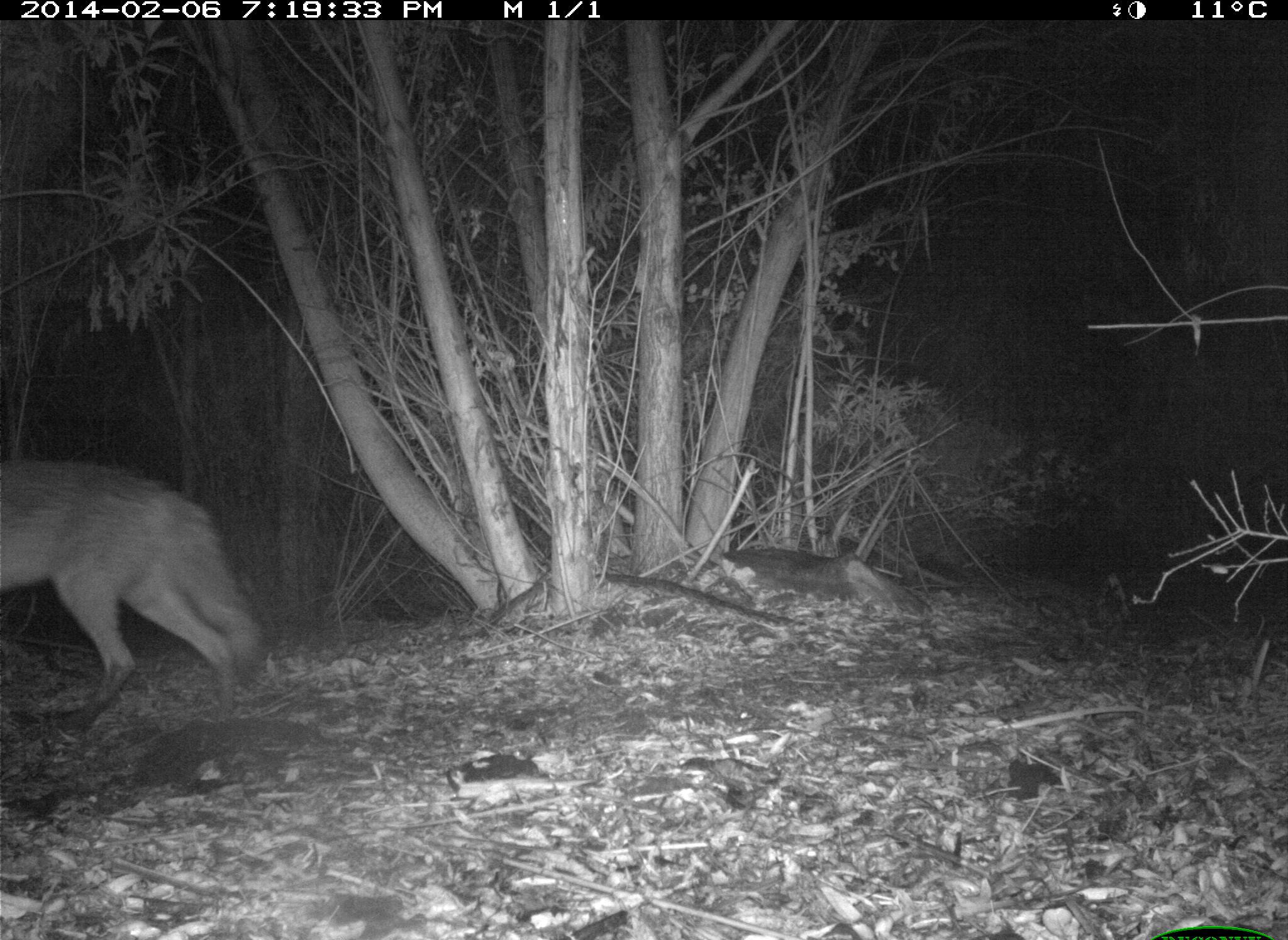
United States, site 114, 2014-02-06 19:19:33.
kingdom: Animalia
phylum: Chordata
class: Mammalia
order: Carnivora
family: Canidae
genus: Canis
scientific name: Canis latrans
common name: coyote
Coyote (Canis latrans).